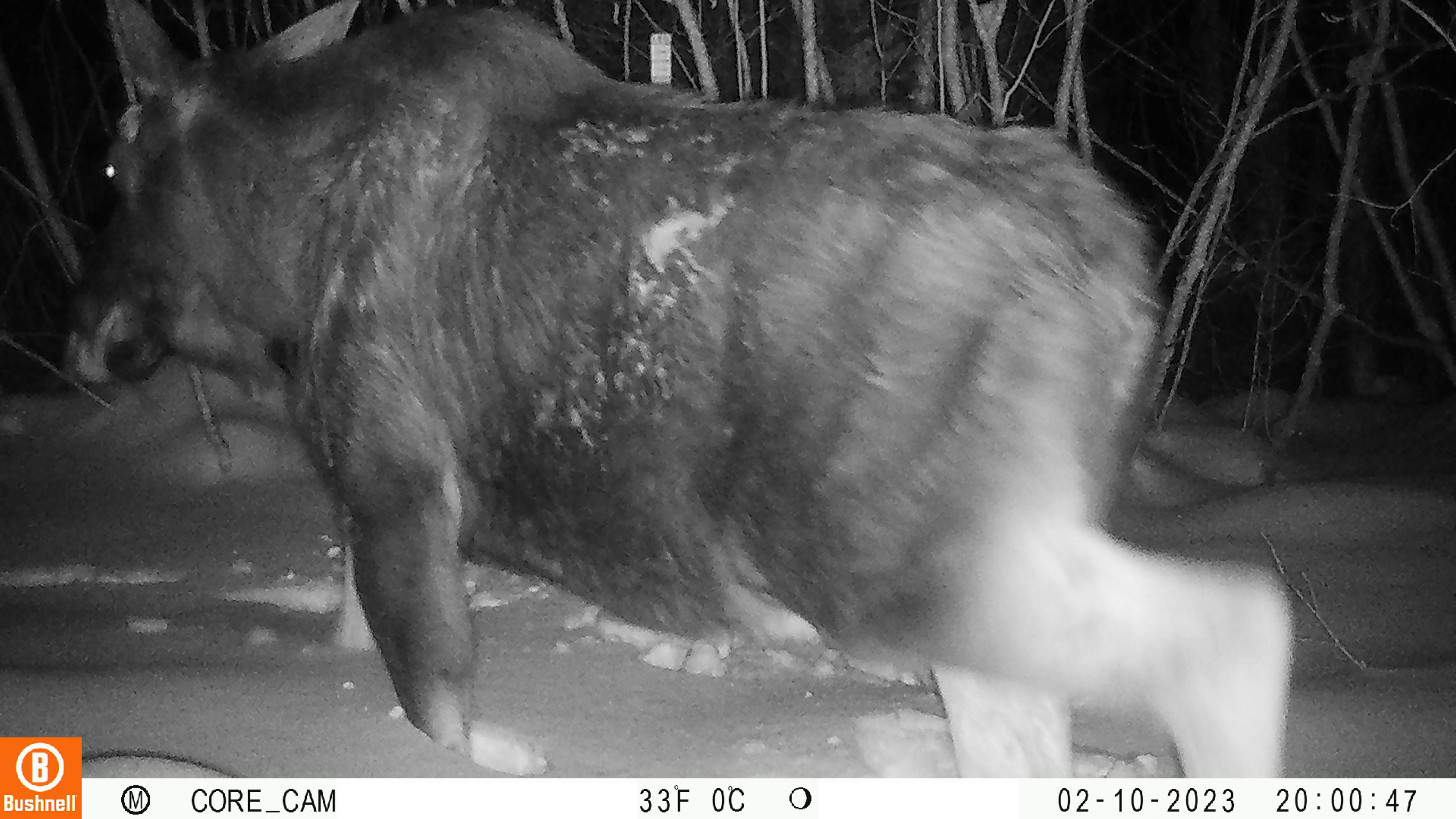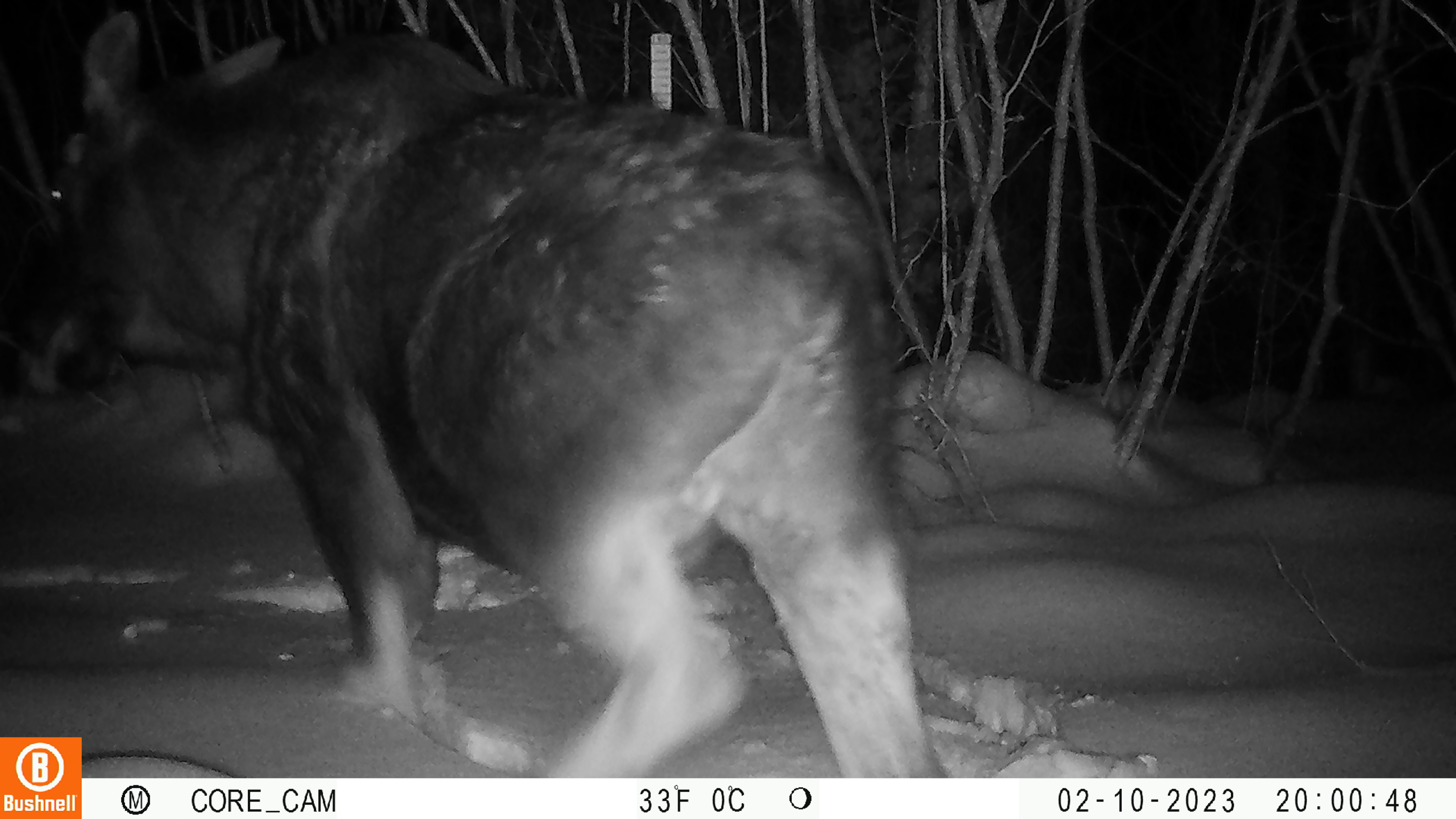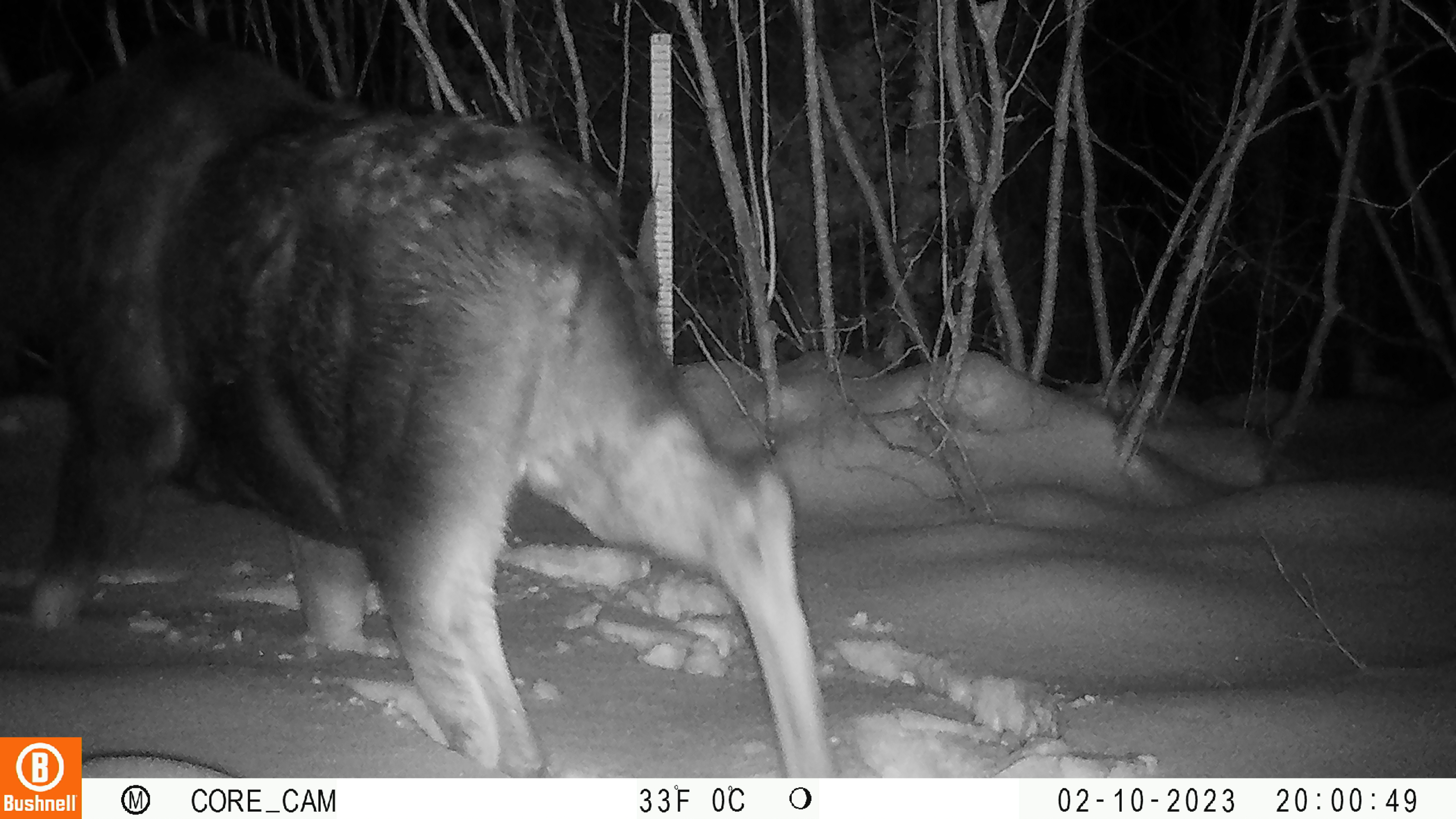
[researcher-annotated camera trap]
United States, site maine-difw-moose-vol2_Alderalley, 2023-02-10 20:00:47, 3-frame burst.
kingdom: Animalia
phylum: Chordata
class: Mammalia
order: Artiodactyla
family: Cervidae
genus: Alces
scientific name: Alces alces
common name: moose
Moose (Alces alces).